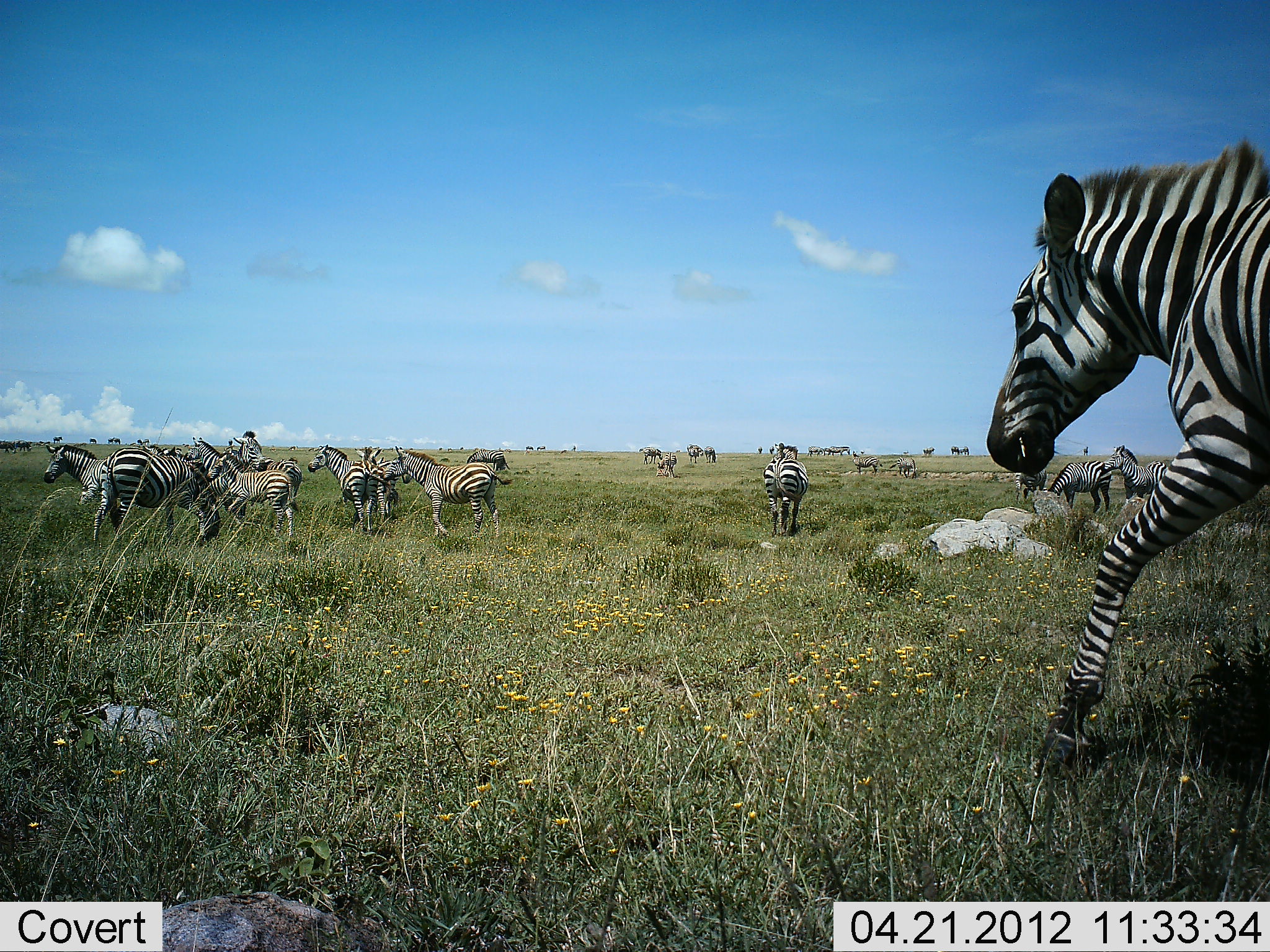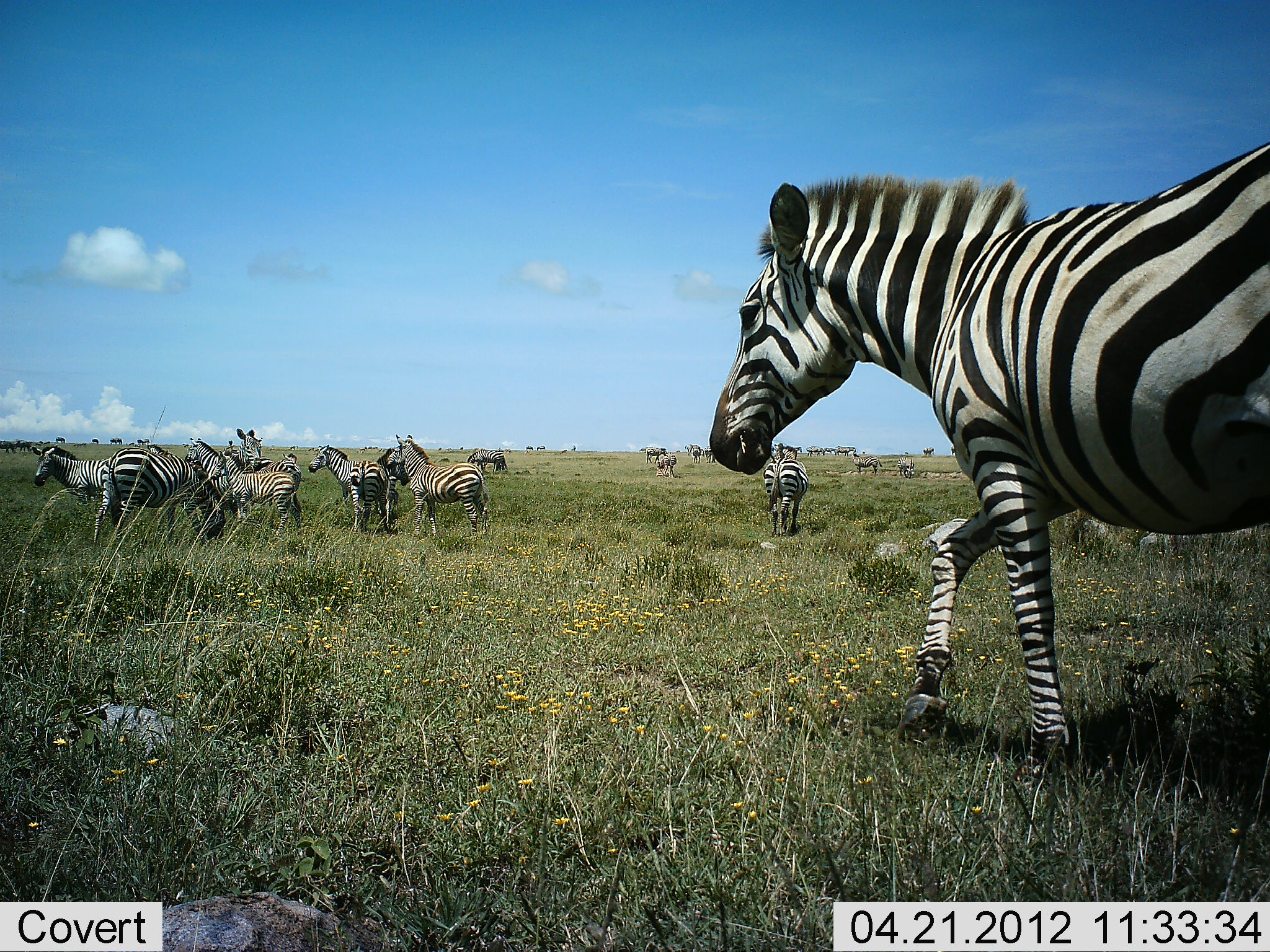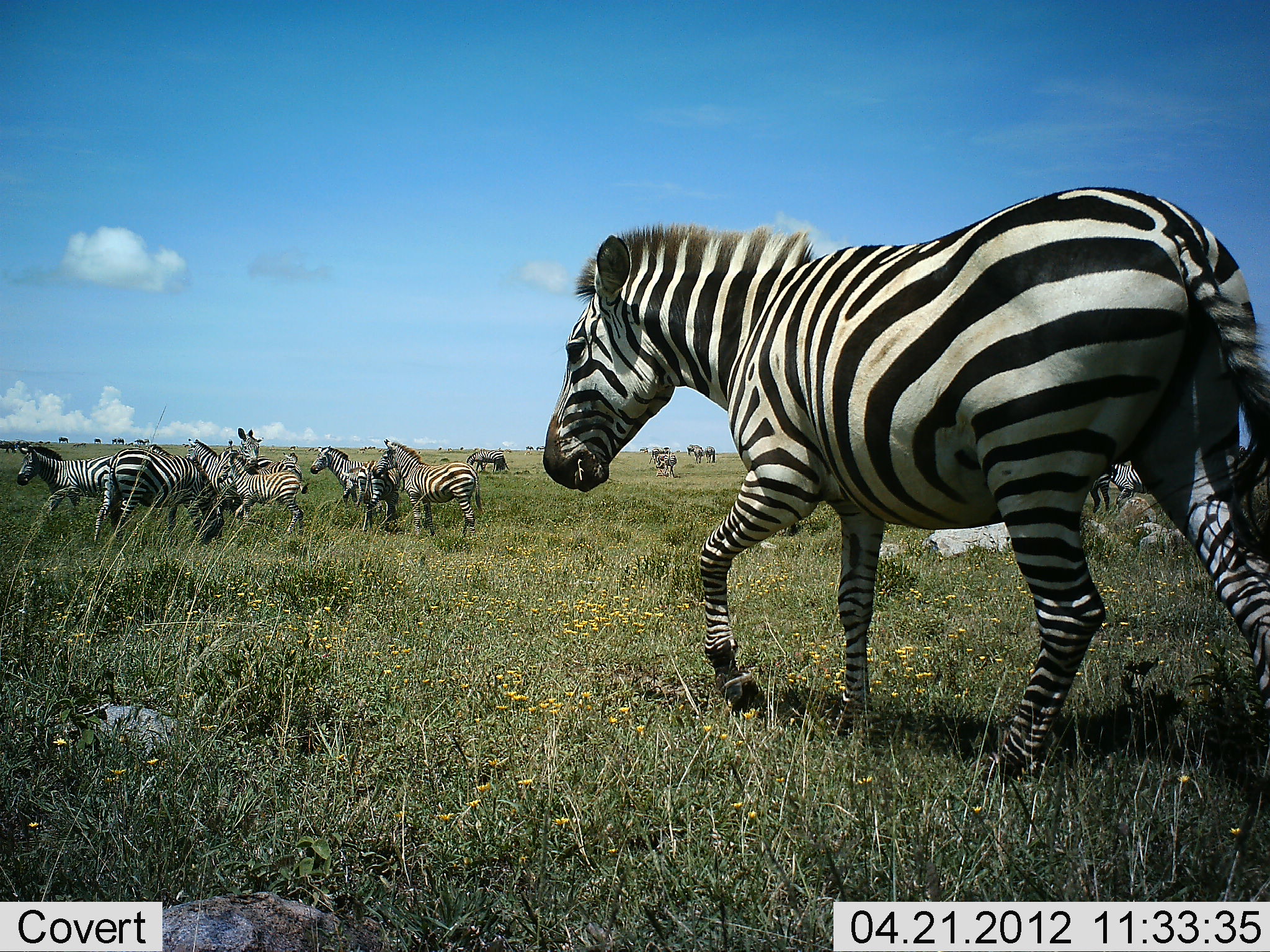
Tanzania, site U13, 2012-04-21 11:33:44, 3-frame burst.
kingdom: Animalia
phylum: Chordata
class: Mammalia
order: Perissodactyla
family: Equidae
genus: Equus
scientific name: Equus quagga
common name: plains zebra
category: zebra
Zebra (plains zebra) (Equus quagga), count 11-50. Behavior (volunteer vote fractions): standing 50%, resting 6%, moving 94%, interacting 0%. Young present (vote fraction): 17%. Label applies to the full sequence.